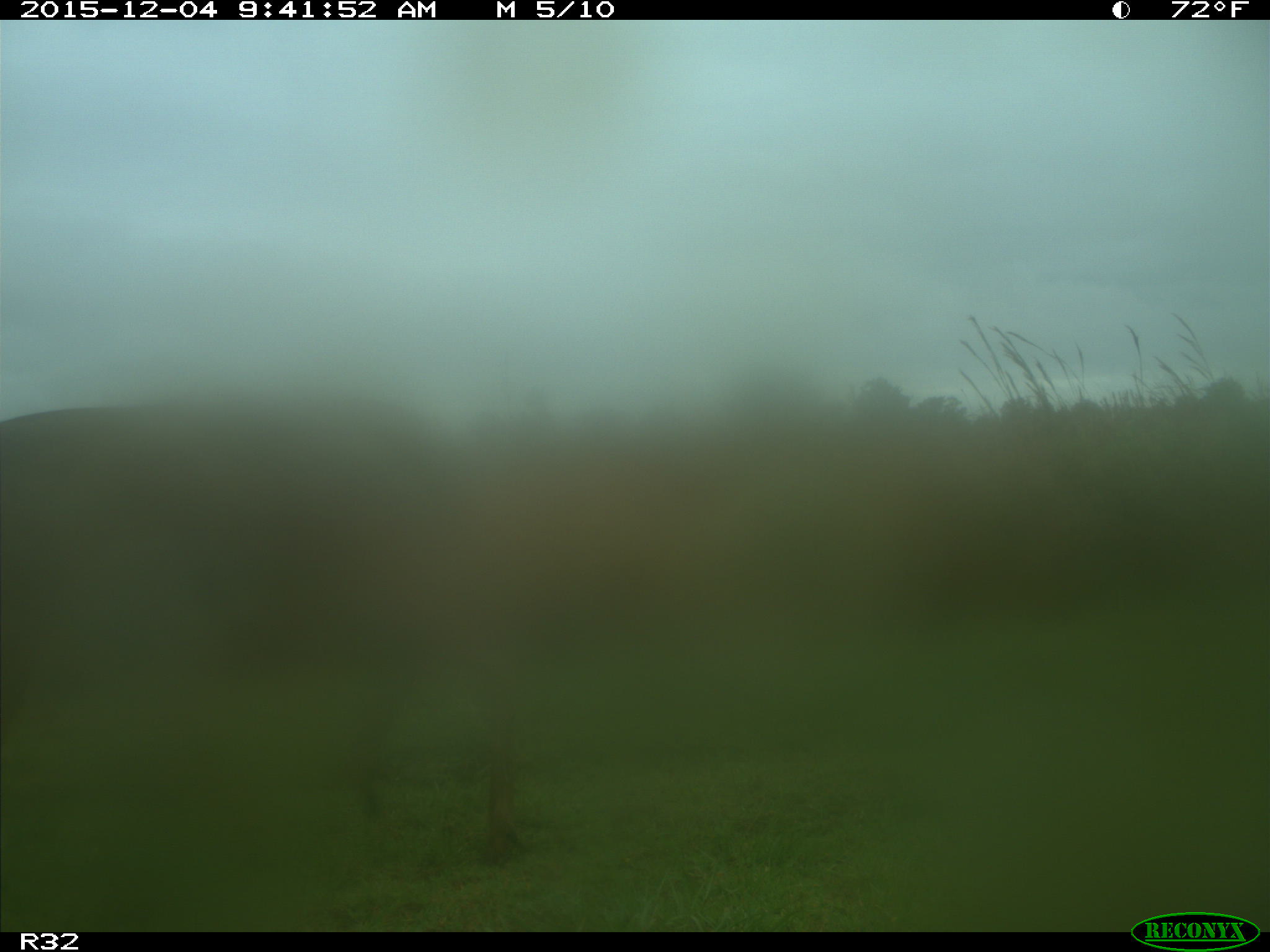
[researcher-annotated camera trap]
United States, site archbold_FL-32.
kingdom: Animalia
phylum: Chordata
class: Mammalia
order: Artiodactyla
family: Cervidae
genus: Odocoileus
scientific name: Odocoileus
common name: deer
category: unidentified deer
Unidentified deer (deer) (Odocoileus).